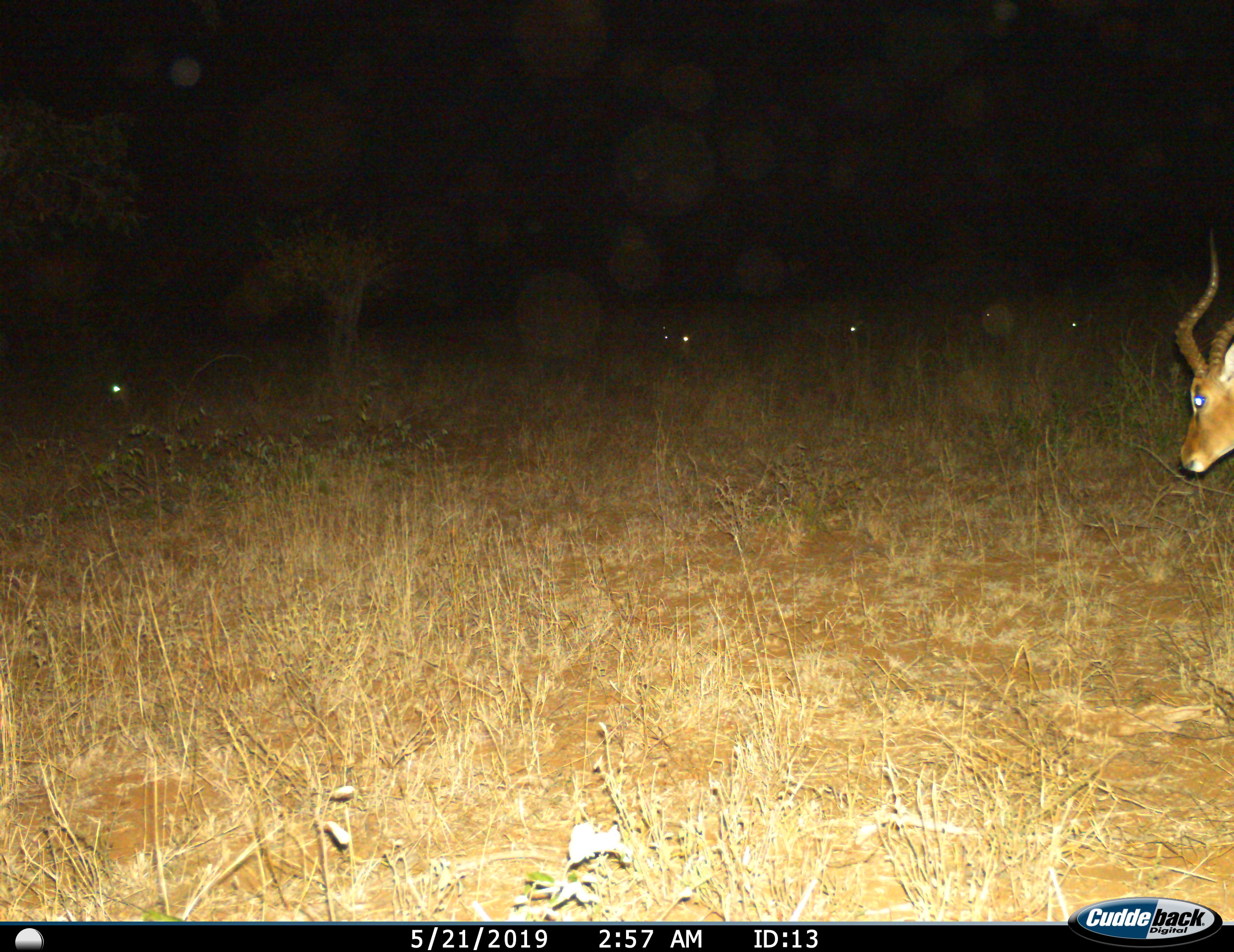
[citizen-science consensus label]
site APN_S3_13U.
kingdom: Animalia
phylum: Chordata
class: Mammalia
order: Artiodactyla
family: Bovidae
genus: Aepyceros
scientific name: Aepyceros melampus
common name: impala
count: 1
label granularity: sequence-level